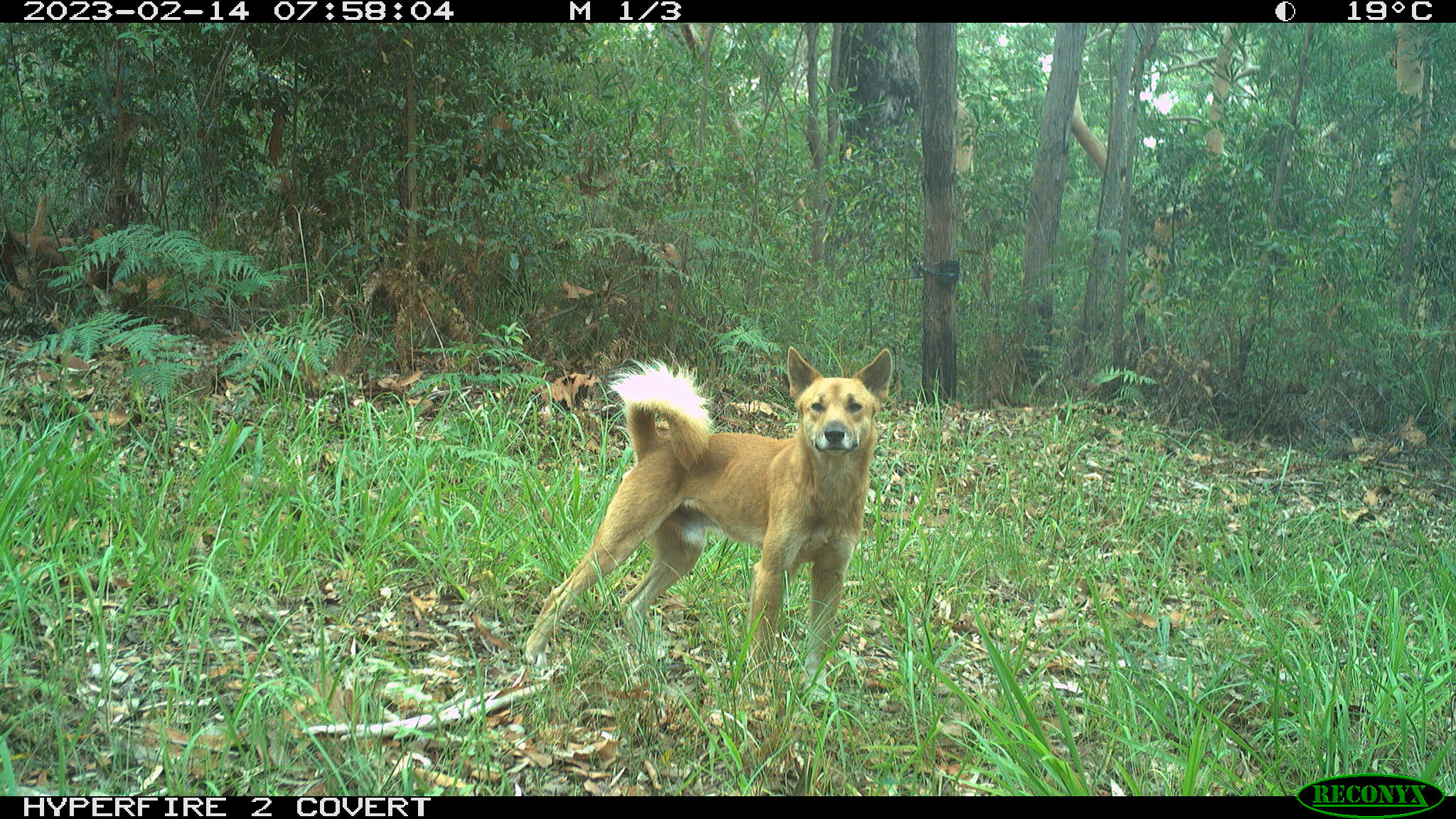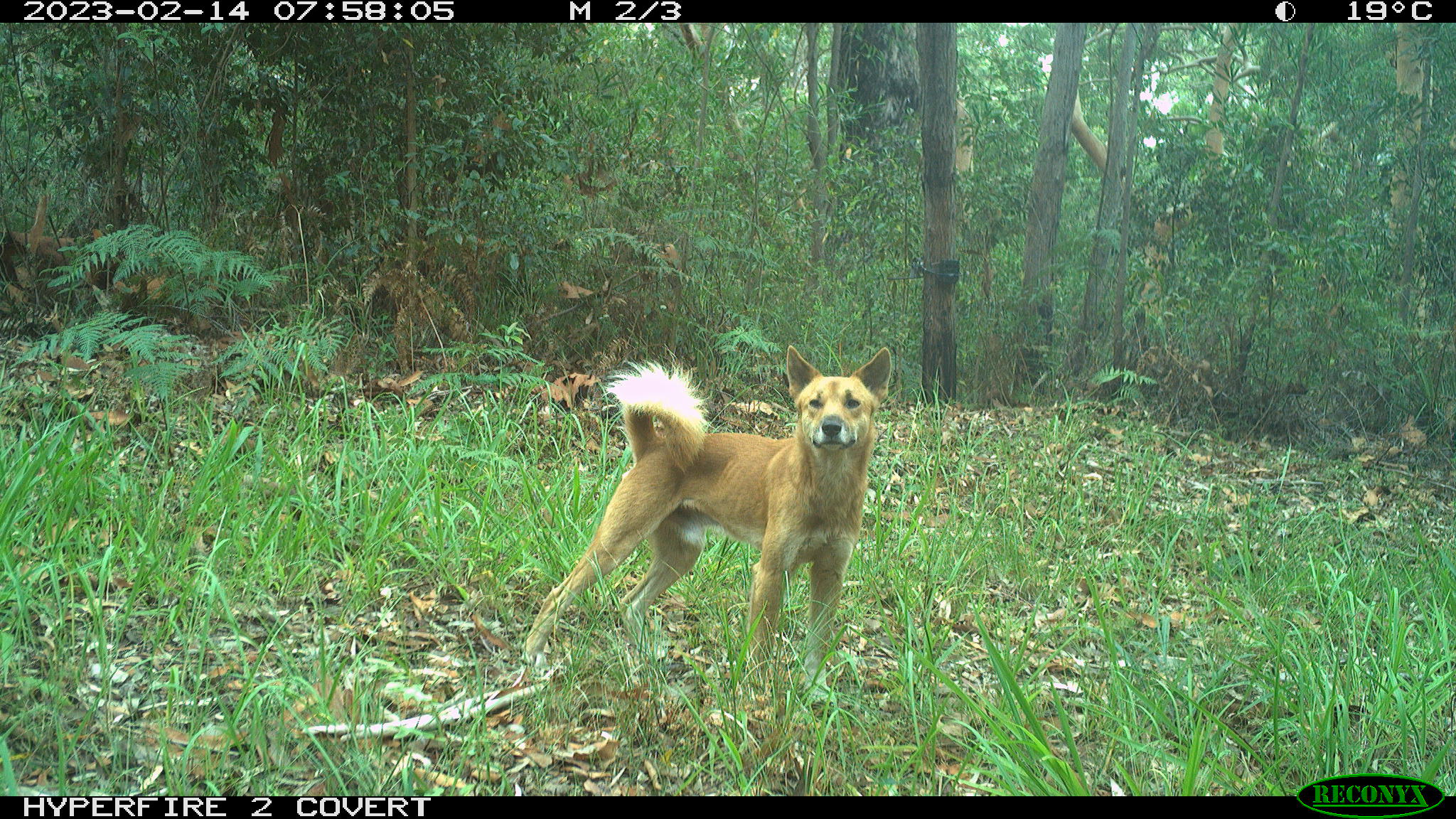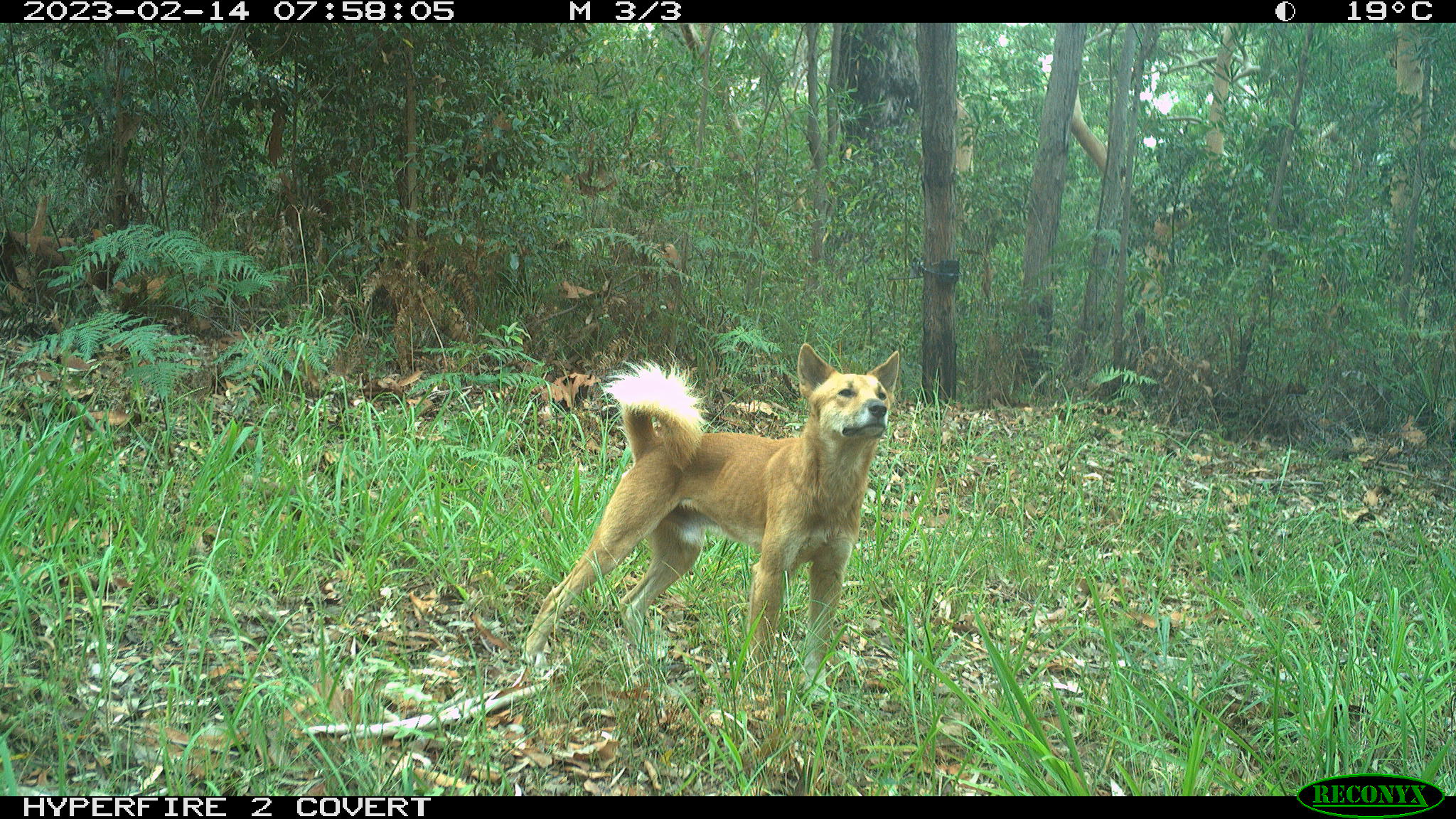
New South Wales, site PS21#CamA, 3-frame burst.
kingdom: Animalia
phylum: Chordata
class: Mammalia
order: Carnivora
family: Canidae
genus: Canis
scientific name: Canis familiaris dingo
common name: dingo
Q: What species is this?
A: Dingo (Canis familiaris dingo).